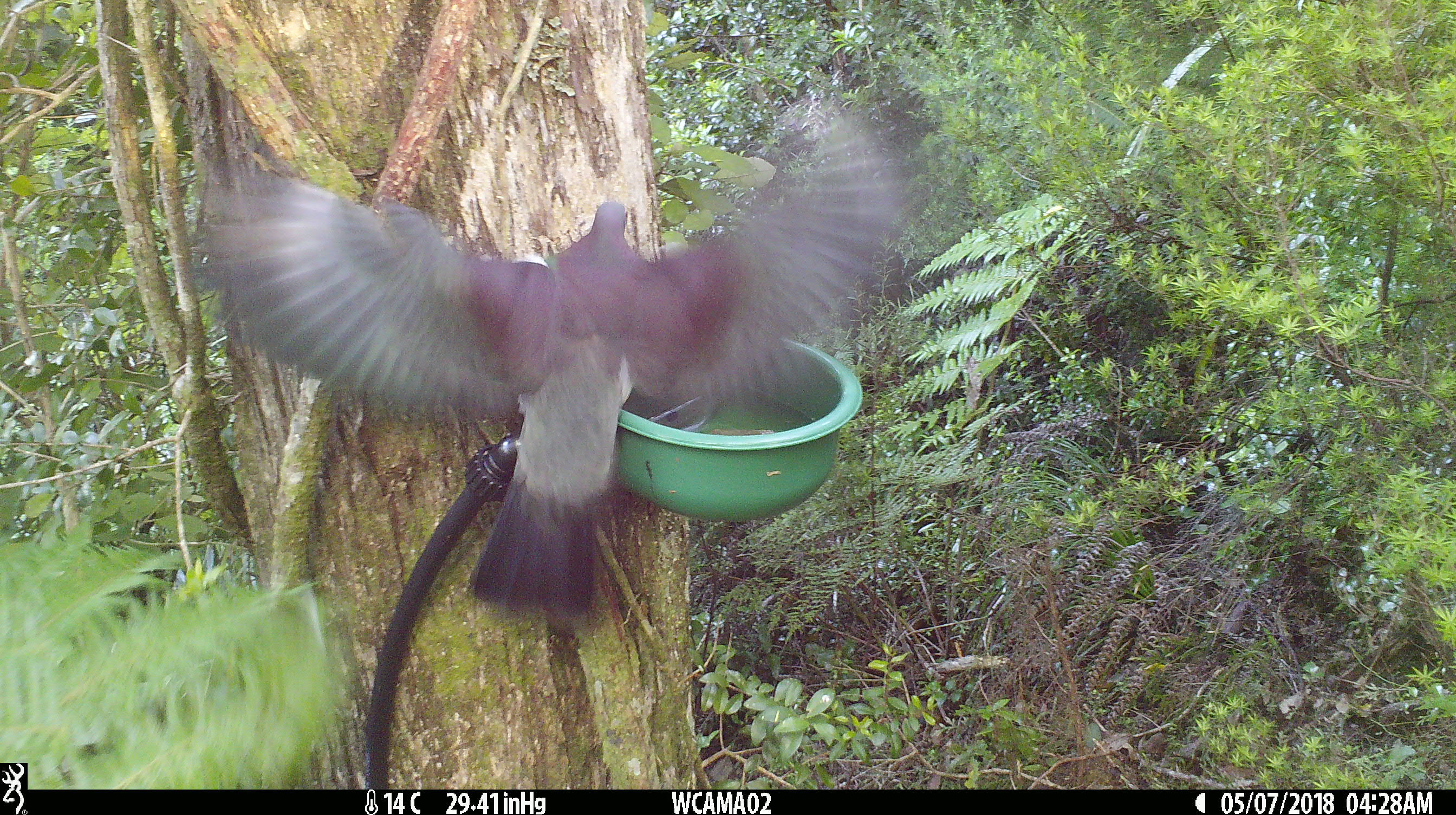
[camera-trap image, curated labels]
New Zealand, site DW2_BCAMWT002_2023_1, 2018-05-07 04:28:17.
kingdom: Animalia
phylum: Chordata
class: Aves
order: Columbiformes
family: Columbidae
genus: Hemiphaga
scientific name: Hemiphaga novaeseelandiae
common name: new zealand pigeon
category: kereru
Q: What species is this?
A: Kereru (new zealand pigeon) (Hemiphaga novaeseelandiae).